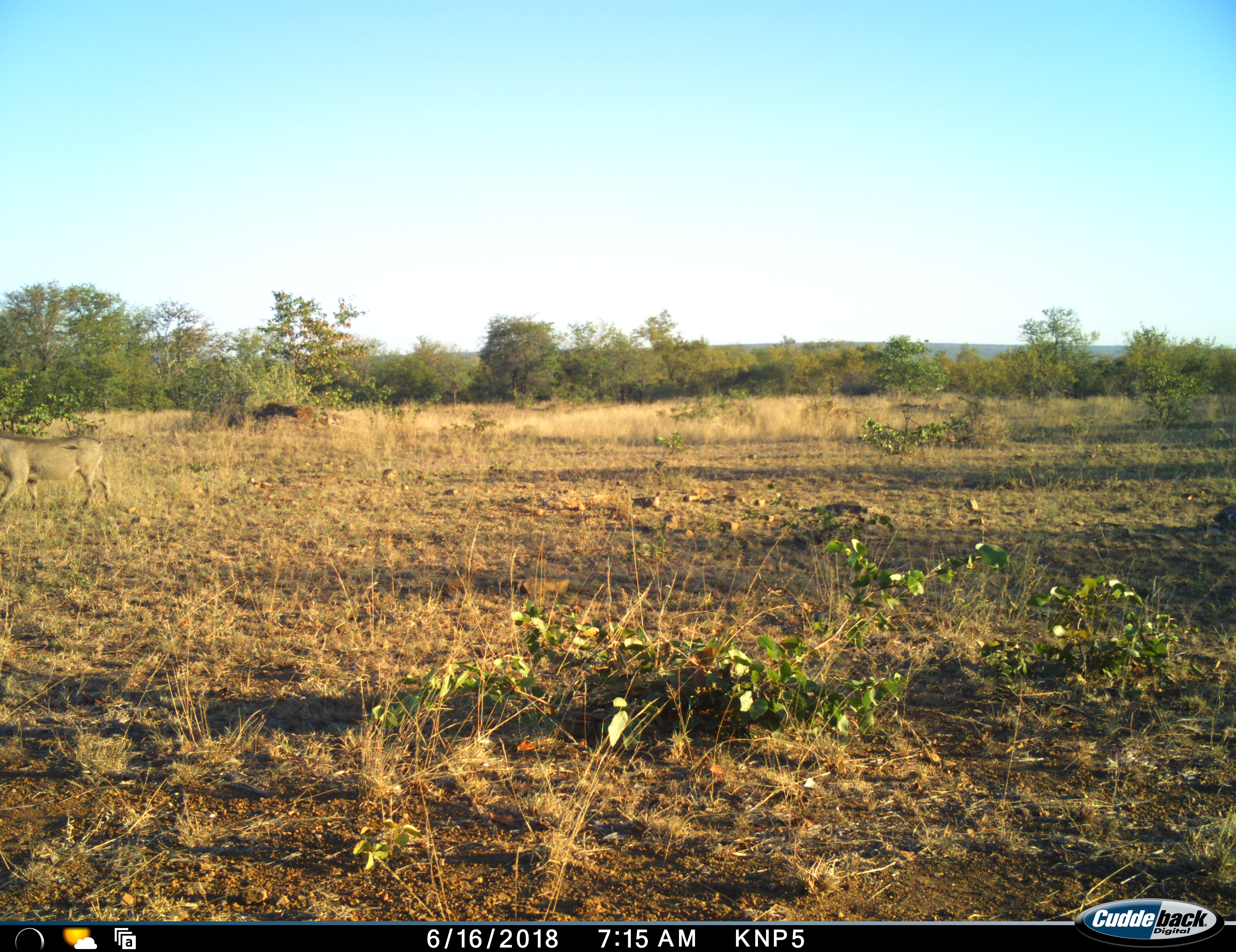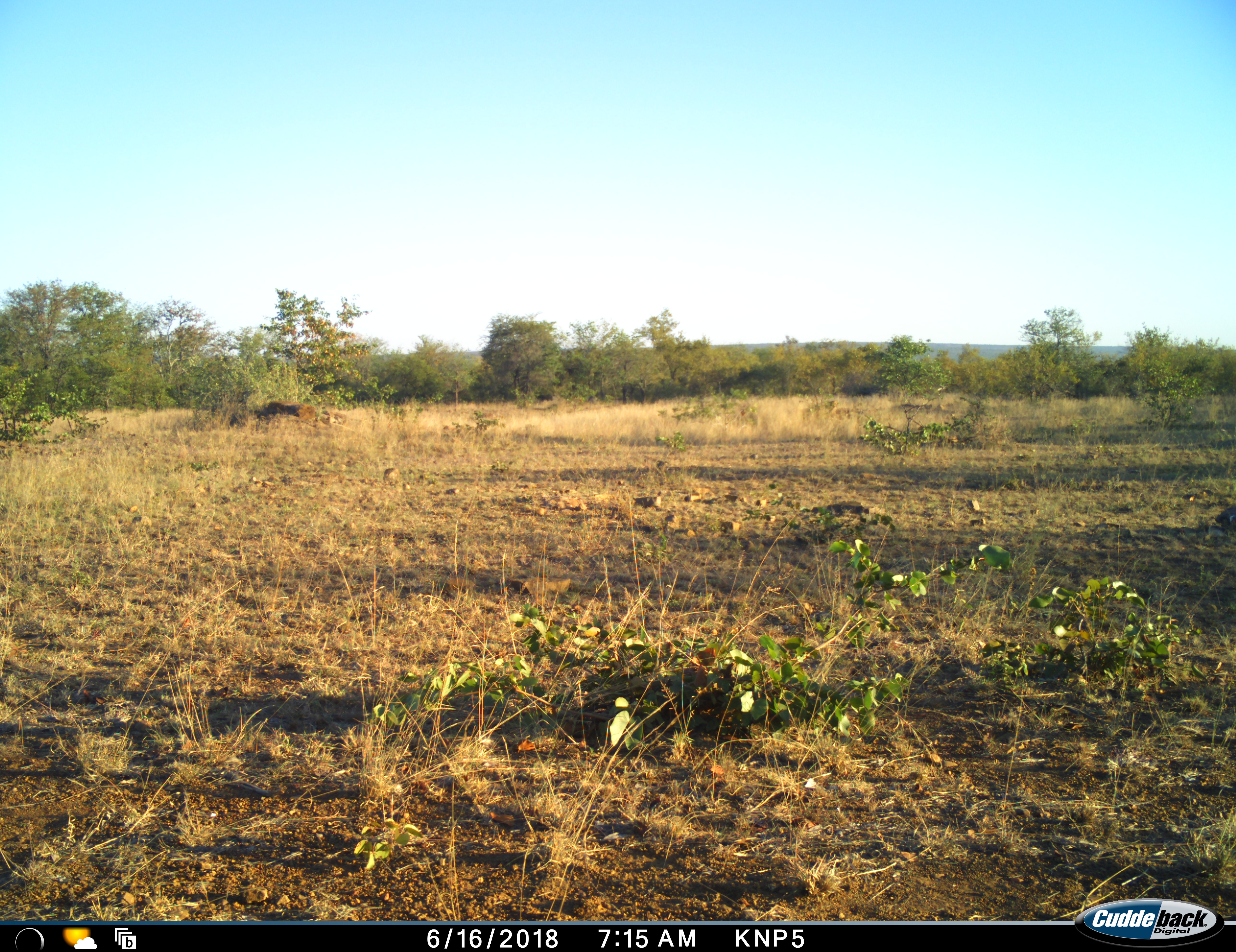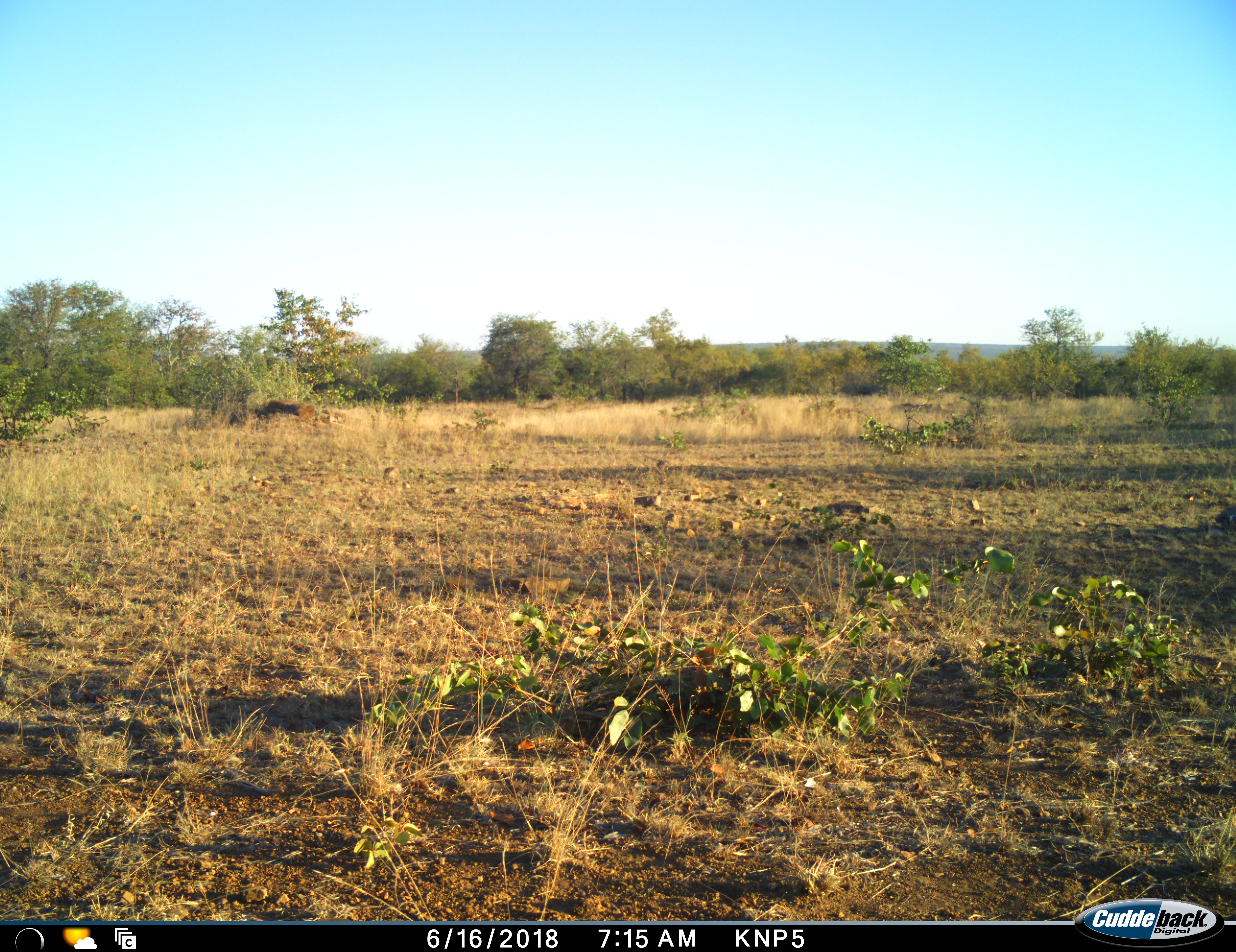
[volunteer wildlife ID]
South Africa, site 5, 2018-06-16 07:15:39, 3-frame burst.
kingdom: Animalia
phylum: Chordata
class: Mammalia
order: Artiodactyla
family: Suidae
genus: Phacochoerus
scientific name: Phacochoerus africanus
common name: warthog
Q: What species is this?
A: Warthog (Phacochoerus africanus).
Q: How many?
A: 1.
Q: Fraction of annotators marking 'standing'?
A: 0%.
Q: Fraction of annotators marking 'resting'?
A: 0%.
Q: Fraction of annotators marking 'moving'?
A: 100%.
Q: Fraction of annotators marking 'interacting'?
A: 0%.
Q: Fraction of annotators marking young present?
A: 0%.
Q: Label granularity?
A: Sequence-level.